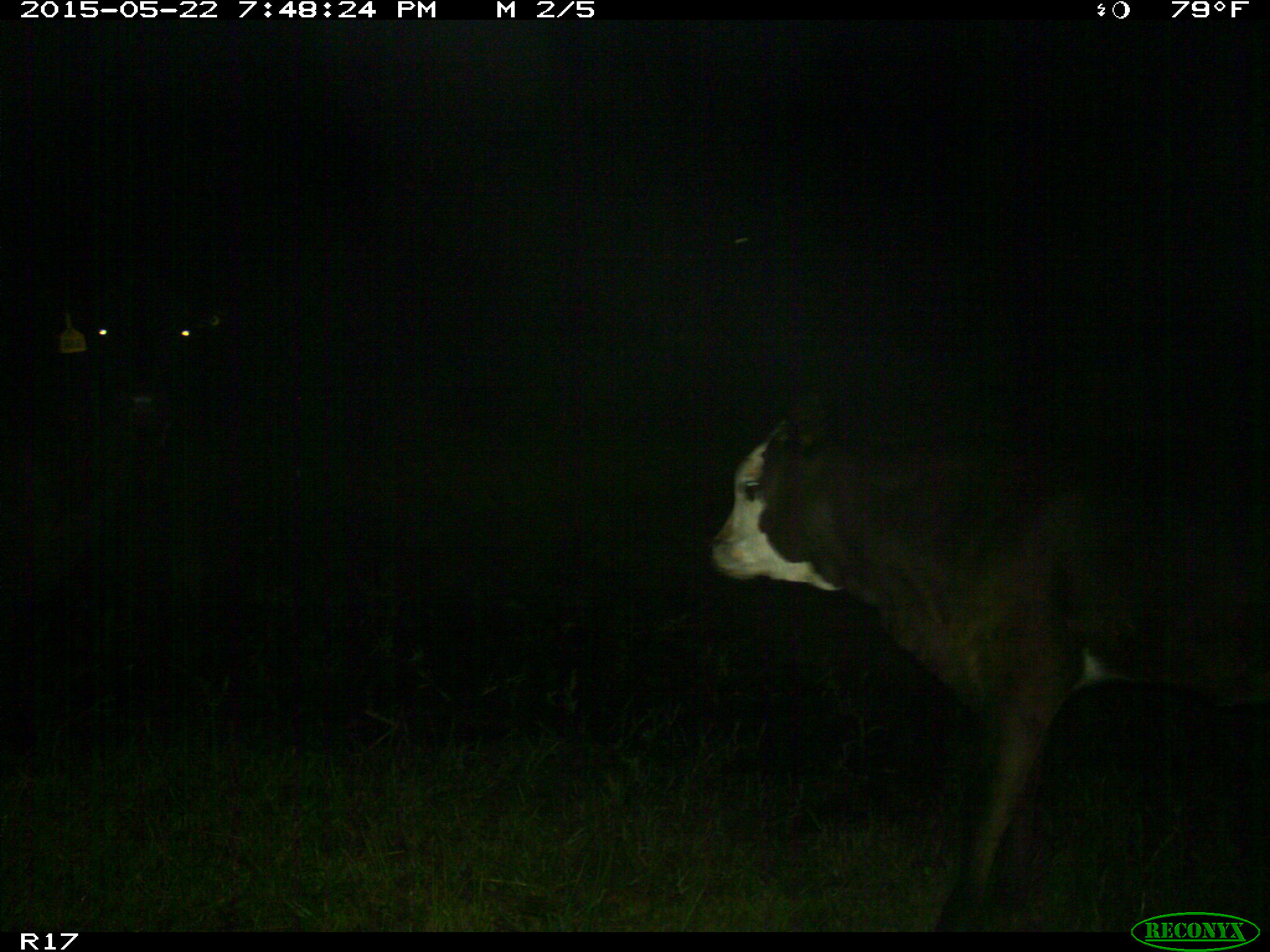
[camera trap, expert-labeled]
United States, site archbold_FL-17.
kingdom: Animalia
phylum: Chordata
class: Mammalia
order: Artiodactyla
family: Bovidae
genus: Bos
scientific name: Bos taurus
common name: domestic cow